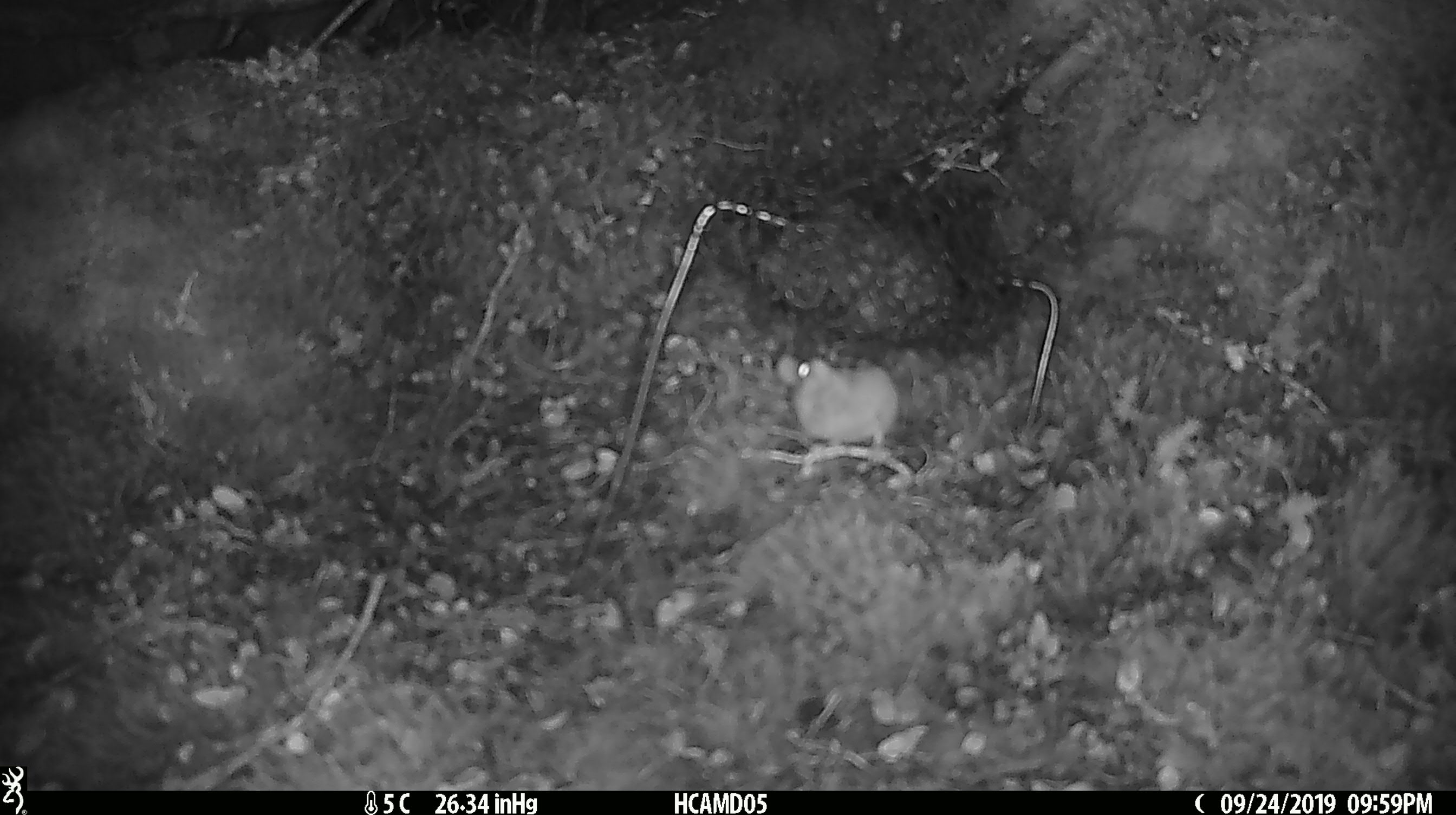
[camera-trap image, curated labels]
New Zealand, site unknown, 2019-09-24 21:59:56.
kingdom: Animalia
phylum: Chordata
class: Mammalia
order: Rodentia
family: Muridae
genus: Mus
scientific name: Mus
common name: mouse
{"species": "mouse (Mus)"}